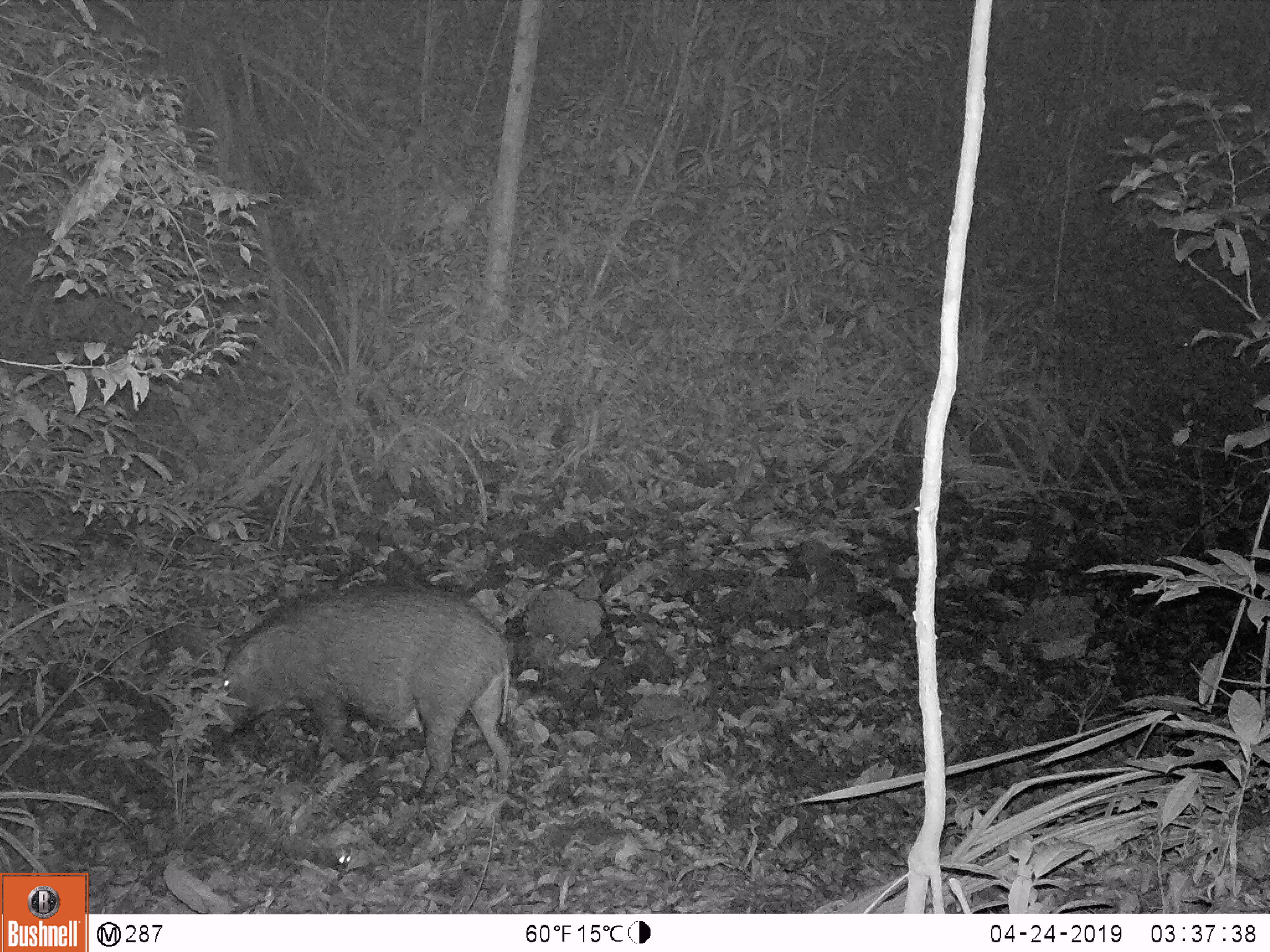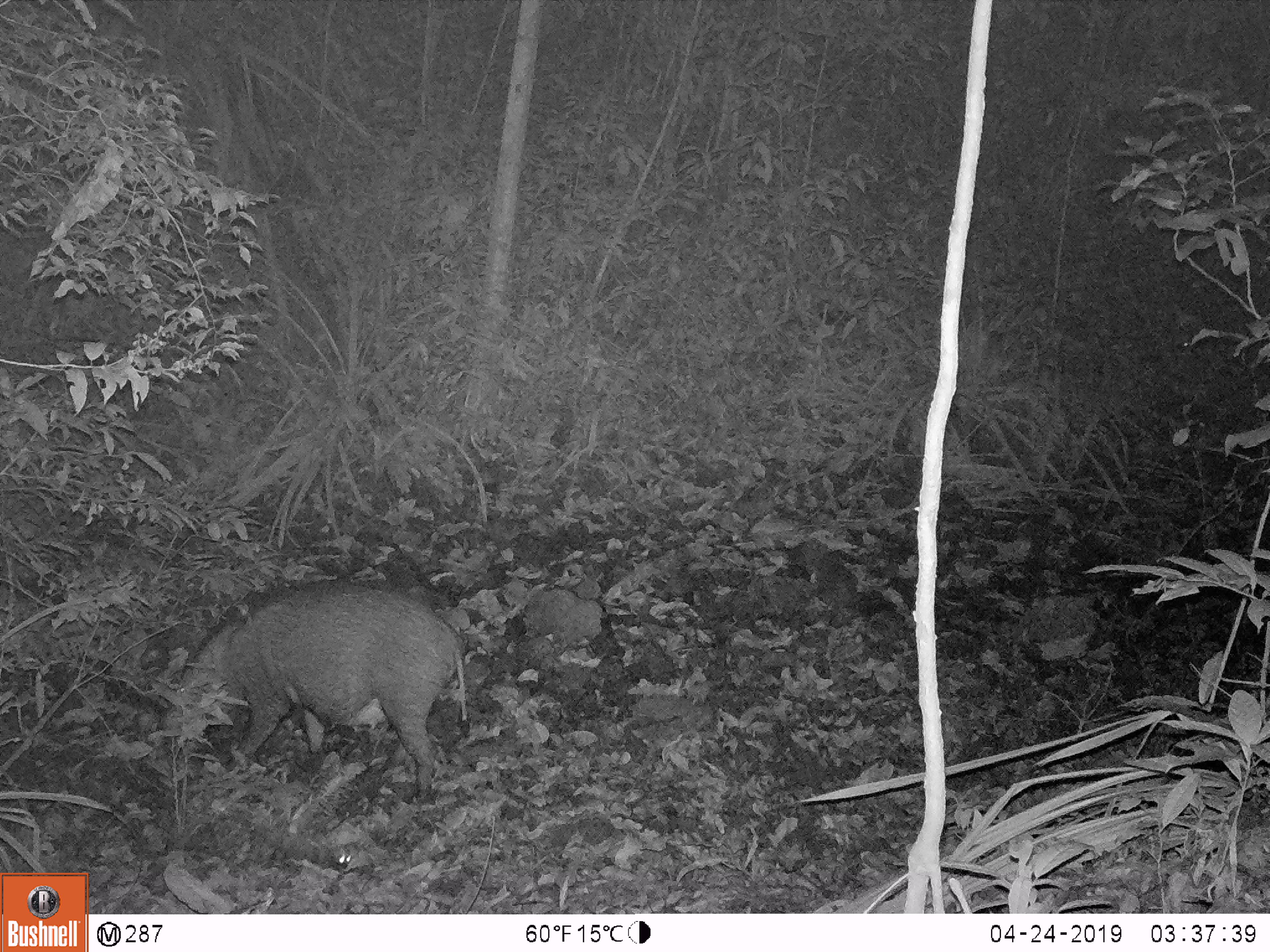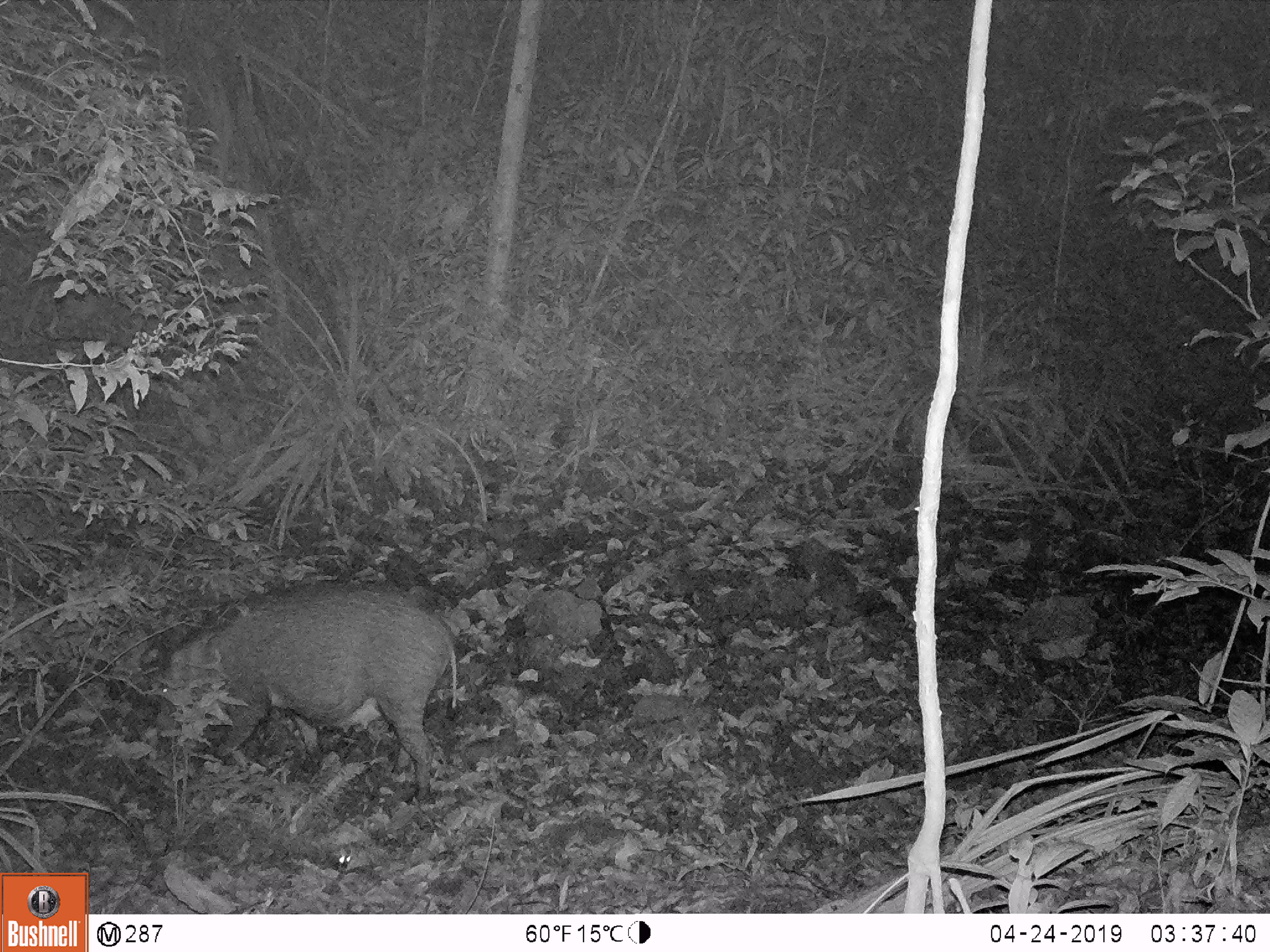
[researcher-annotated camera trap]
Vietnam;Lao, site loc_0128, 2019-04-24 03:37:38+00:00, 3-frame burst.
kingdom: Animalia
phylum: Chordata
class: Mammalia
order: Artiodactyla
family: Suidae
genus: Sus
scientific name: Sus scrofa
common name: eurasian wild pig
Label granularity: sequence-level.